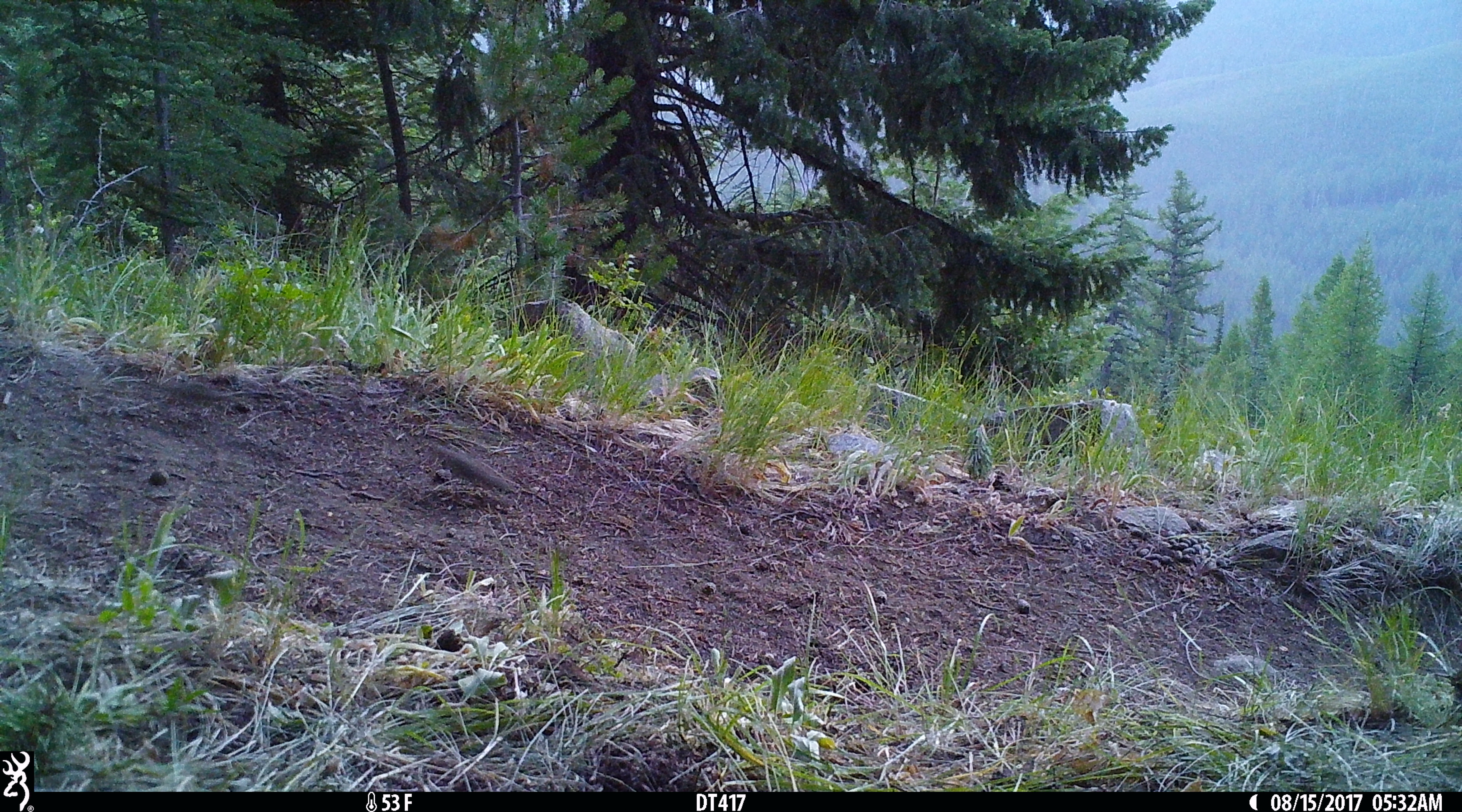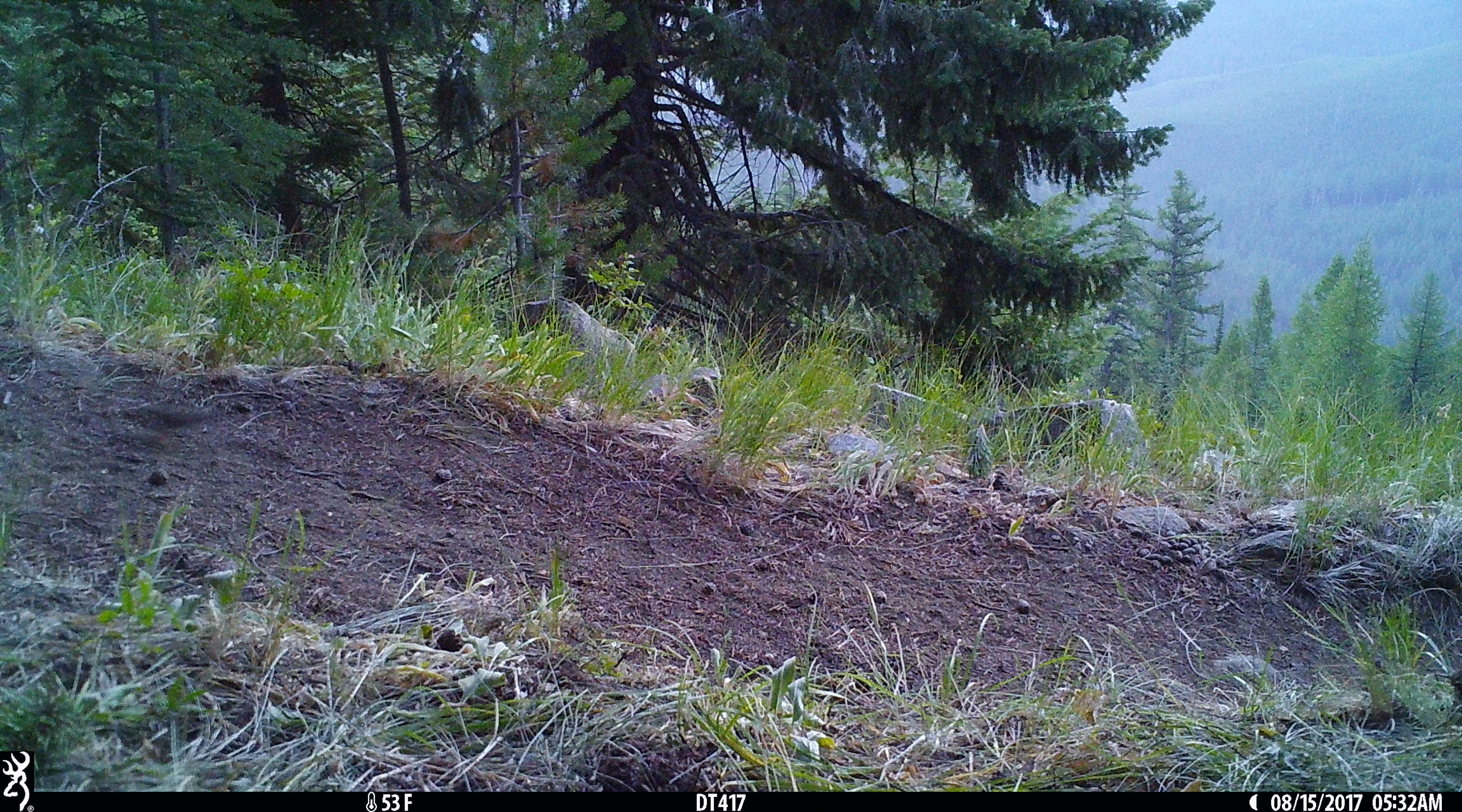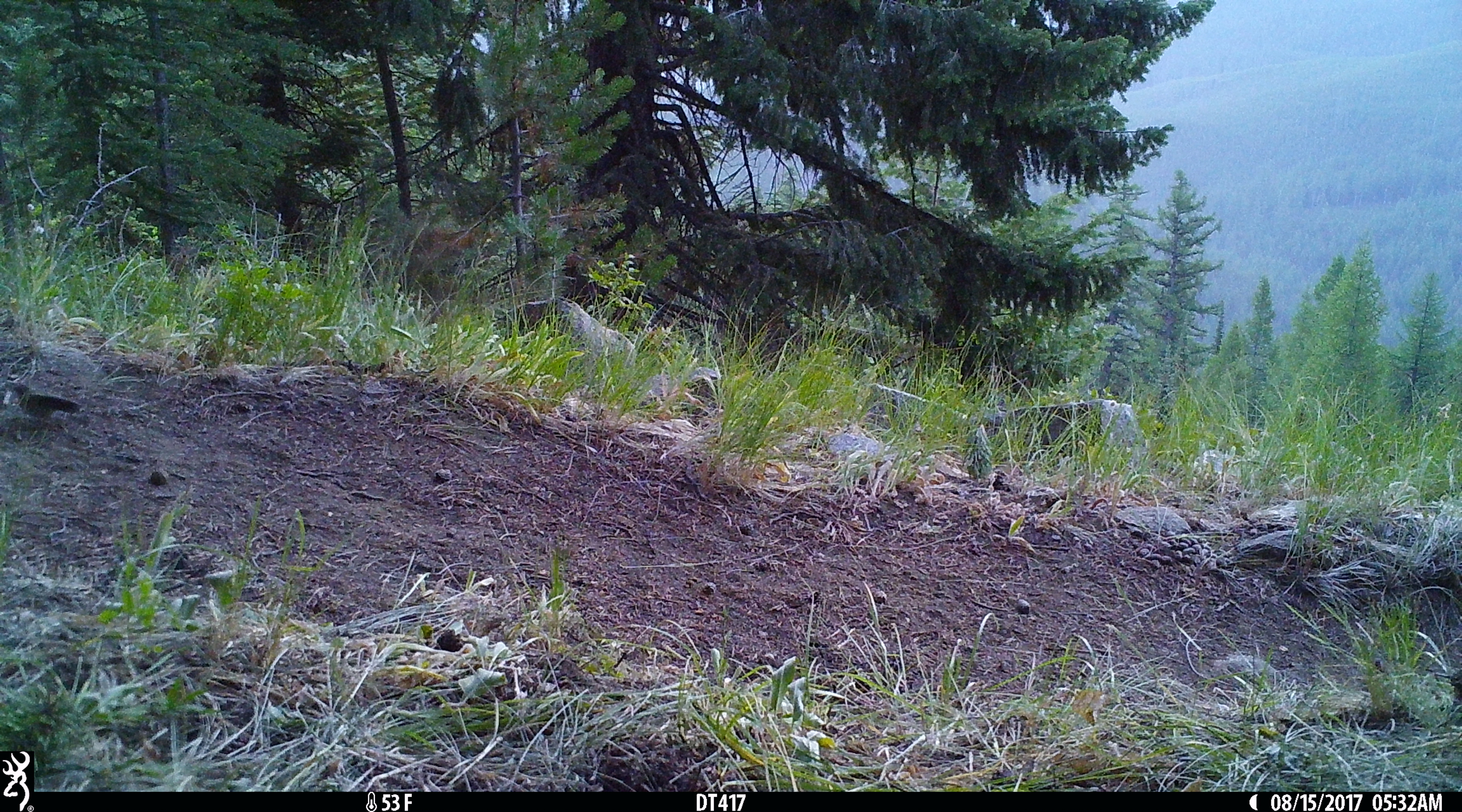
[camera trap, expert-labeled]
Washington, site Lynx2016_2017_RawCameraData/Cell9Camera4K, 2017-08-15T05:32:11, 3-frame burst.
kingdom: Animalia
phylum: Chordata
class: Aves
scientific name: Aves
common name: birds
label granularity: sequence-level